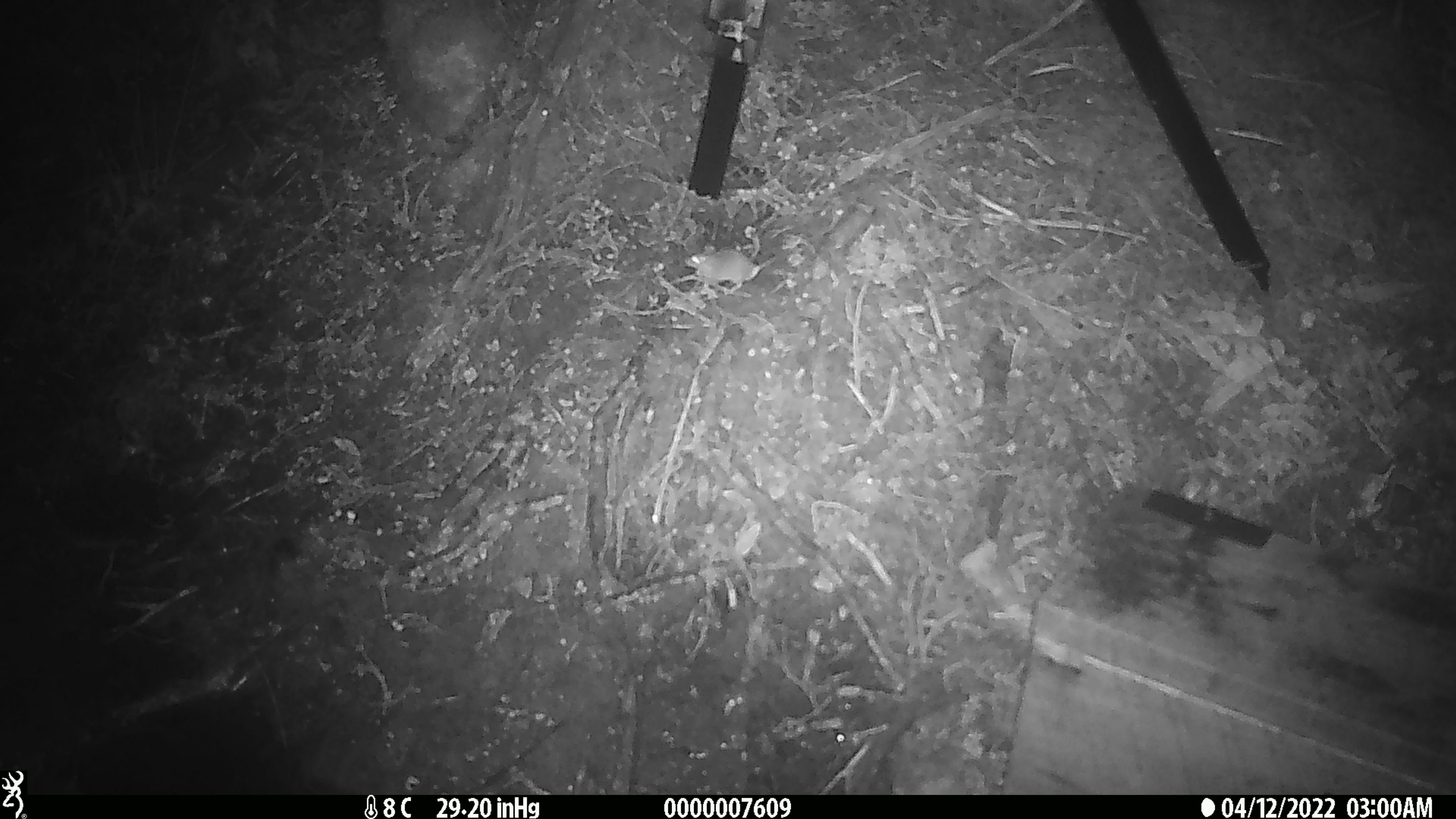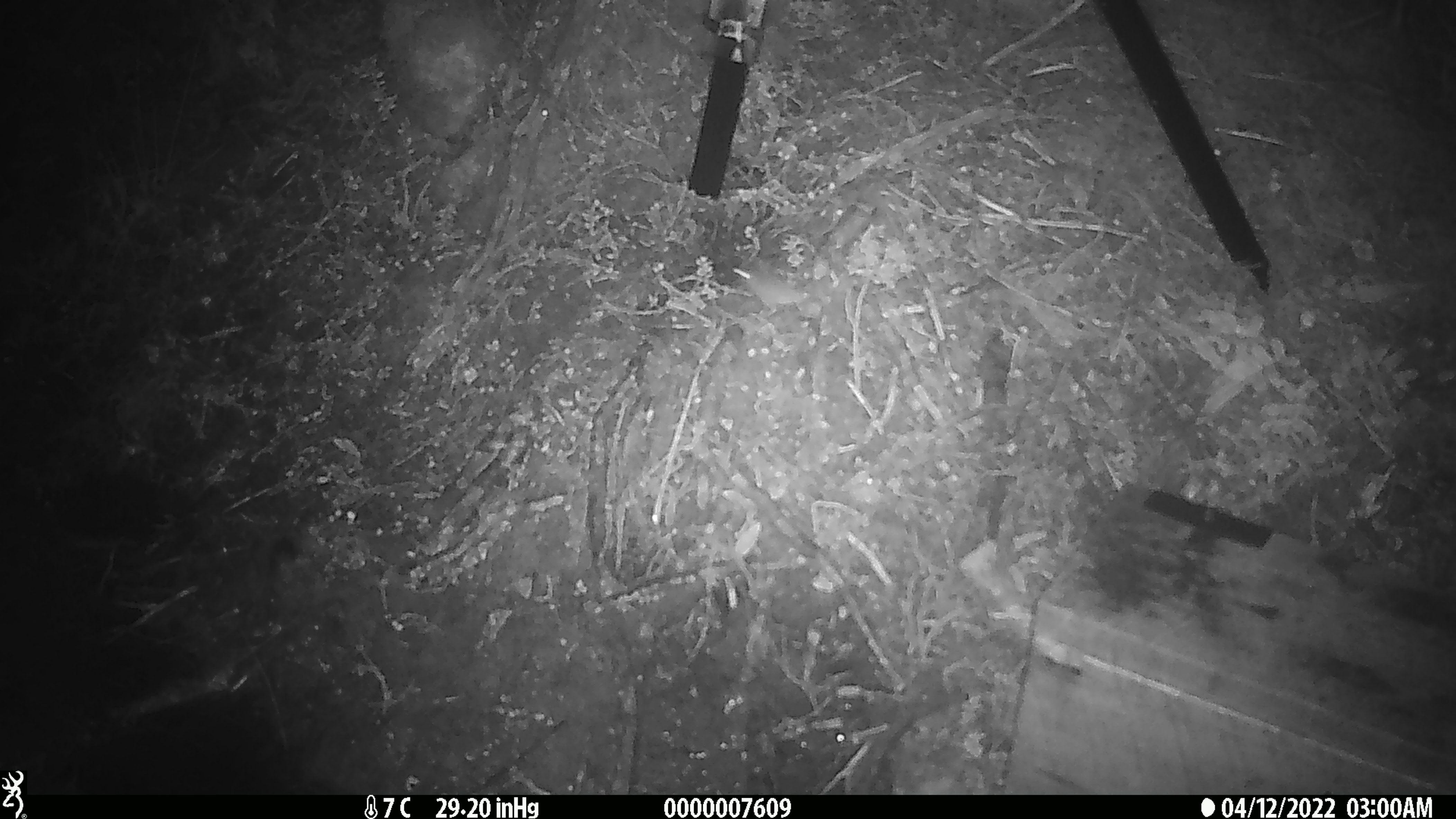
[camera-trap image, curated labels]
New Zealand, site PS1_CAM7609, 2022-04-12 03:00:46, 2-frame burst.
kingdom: Animalia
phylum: Chordata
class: Mammalia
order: Rodentia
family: Muridae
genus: Mus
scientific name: Mus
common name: mouse